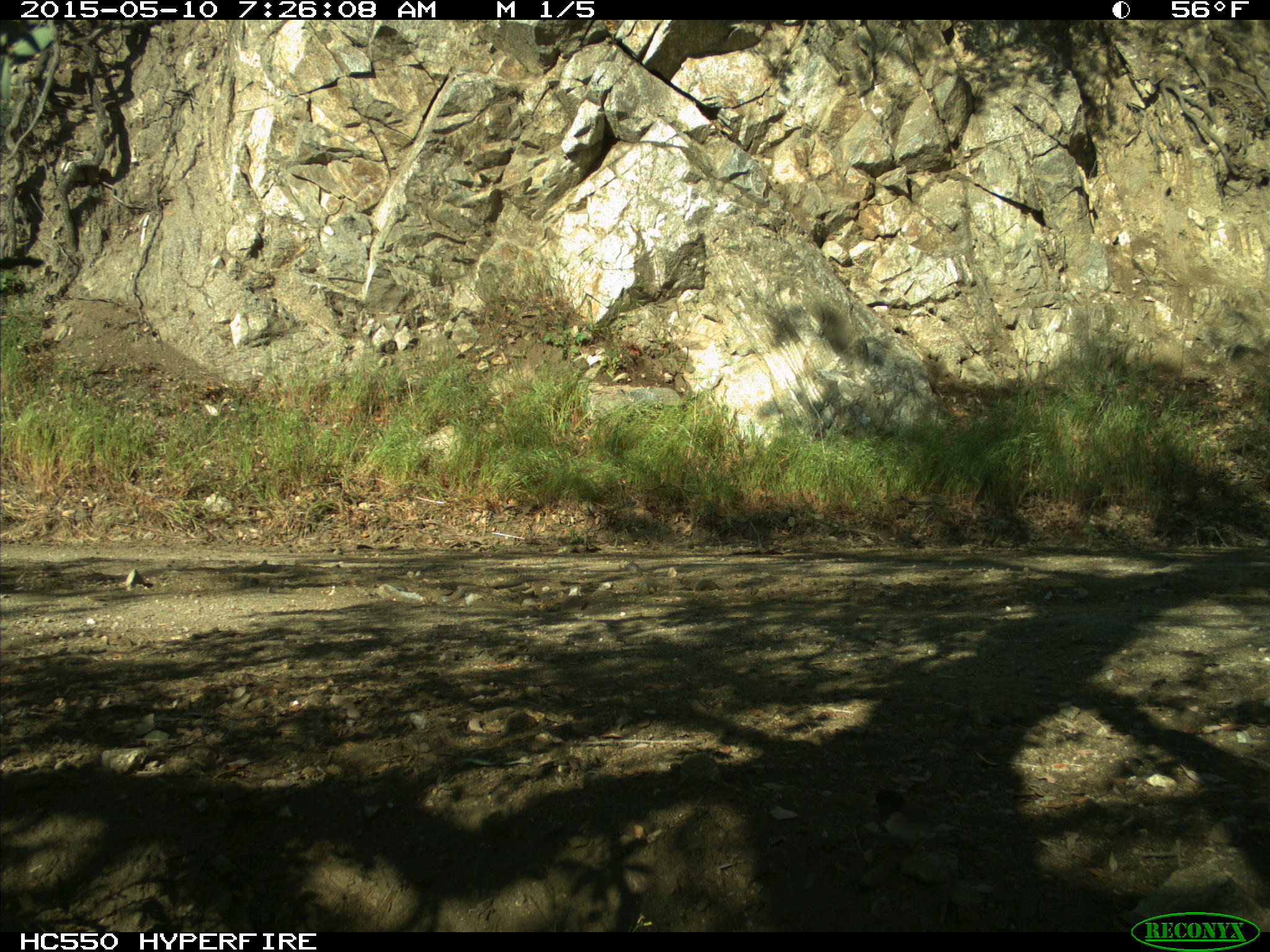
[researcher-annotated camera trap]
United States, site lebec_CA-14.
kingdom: Animalia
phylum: Chordata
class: Aves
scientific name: Aves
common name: birds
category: unidentified bird